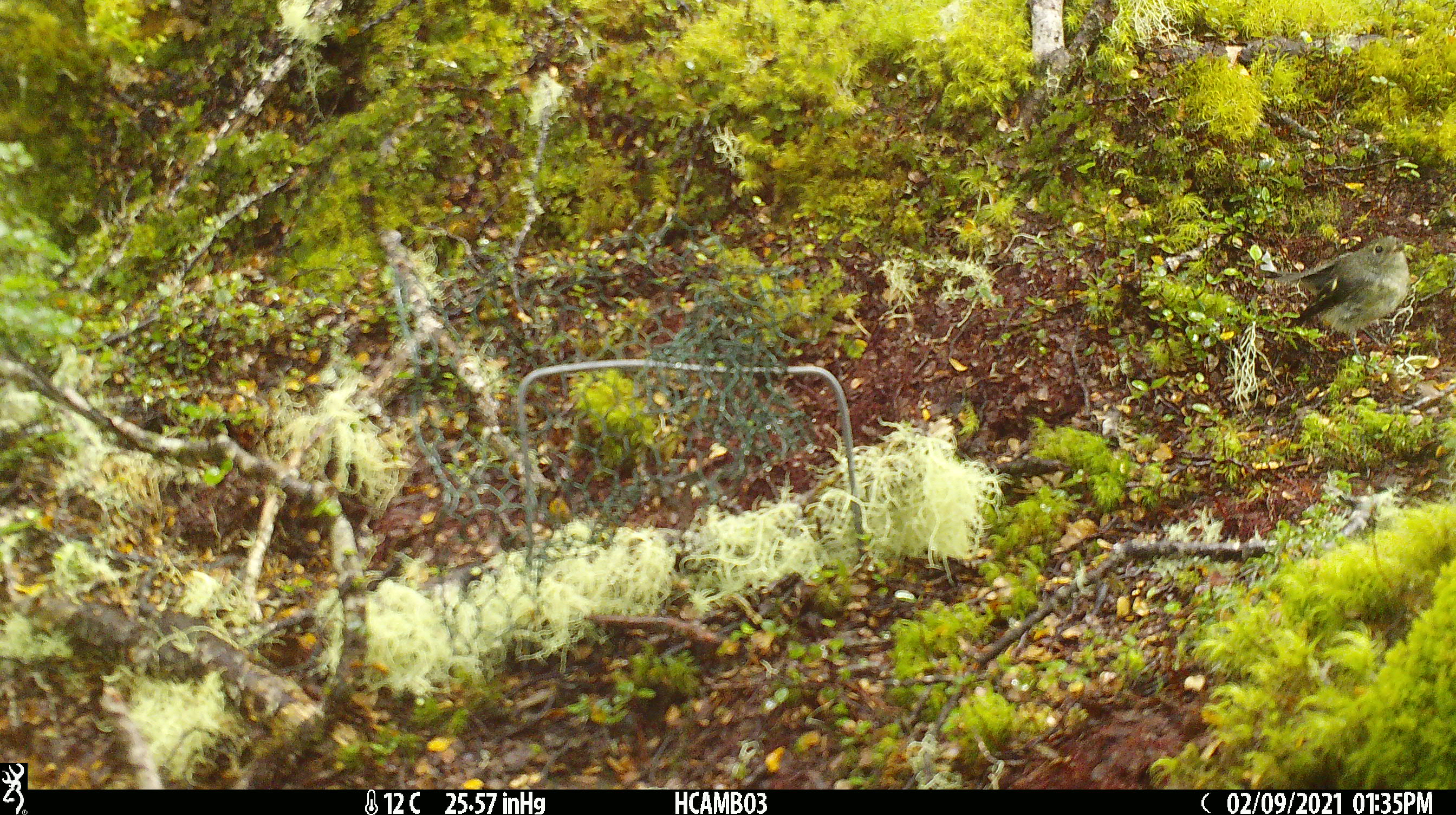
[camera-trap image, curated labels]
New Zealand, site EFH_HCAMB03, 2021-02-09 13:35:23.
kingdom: Animalia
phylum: Chordata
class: Aves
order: Passeriformes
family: Petroicidae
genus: Petroica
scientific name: Petroica australis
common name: new zealand robin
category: robin